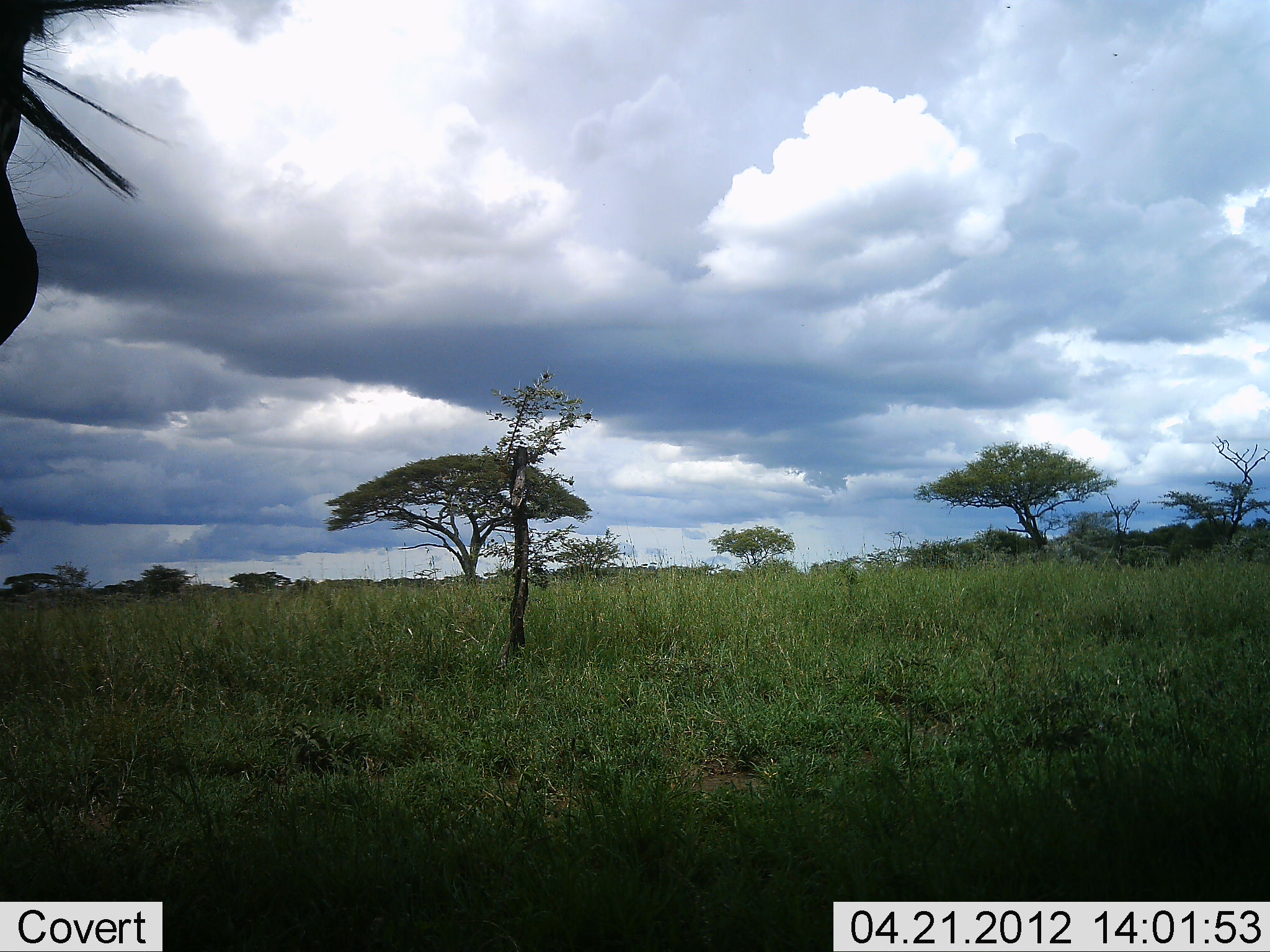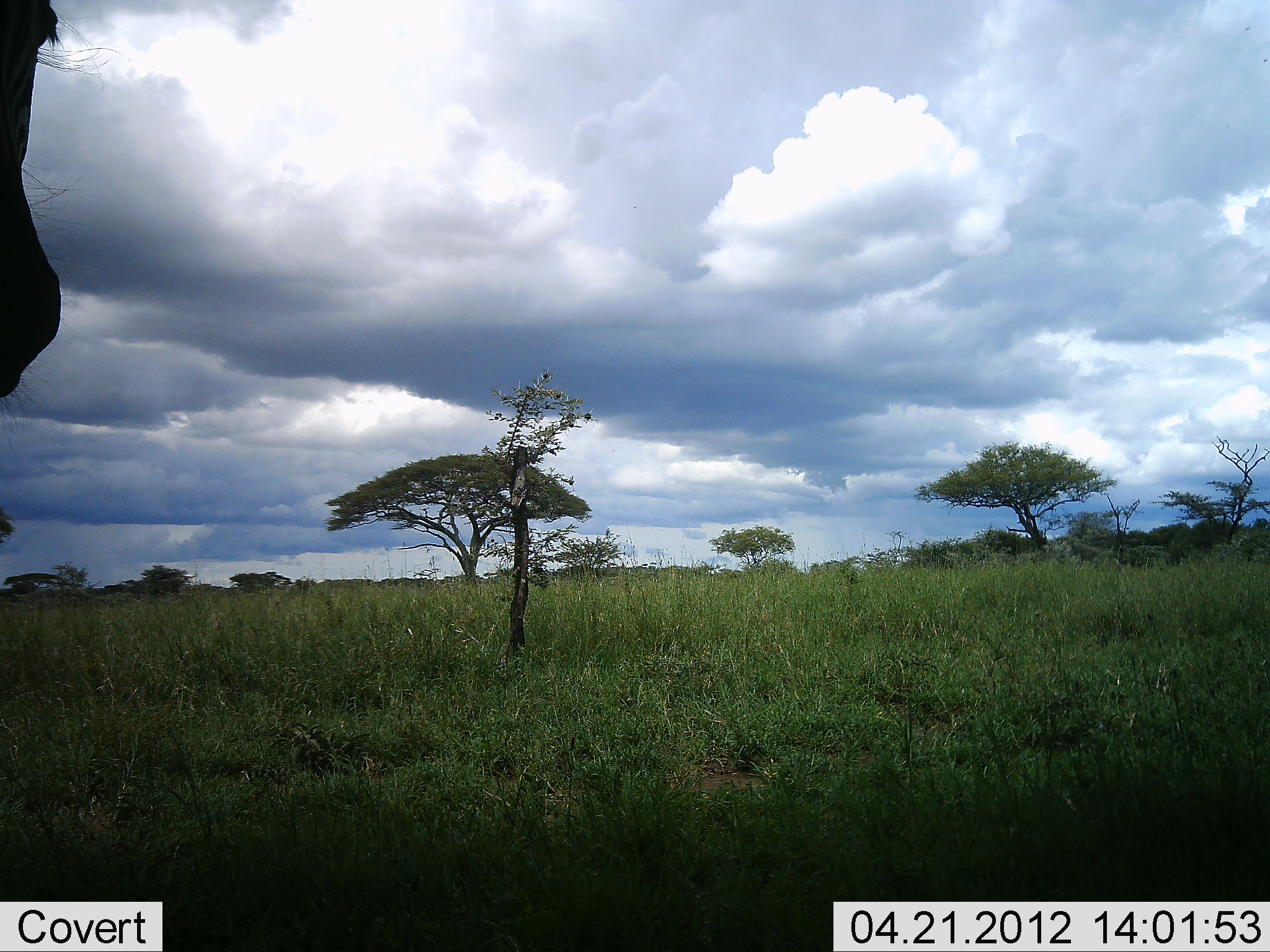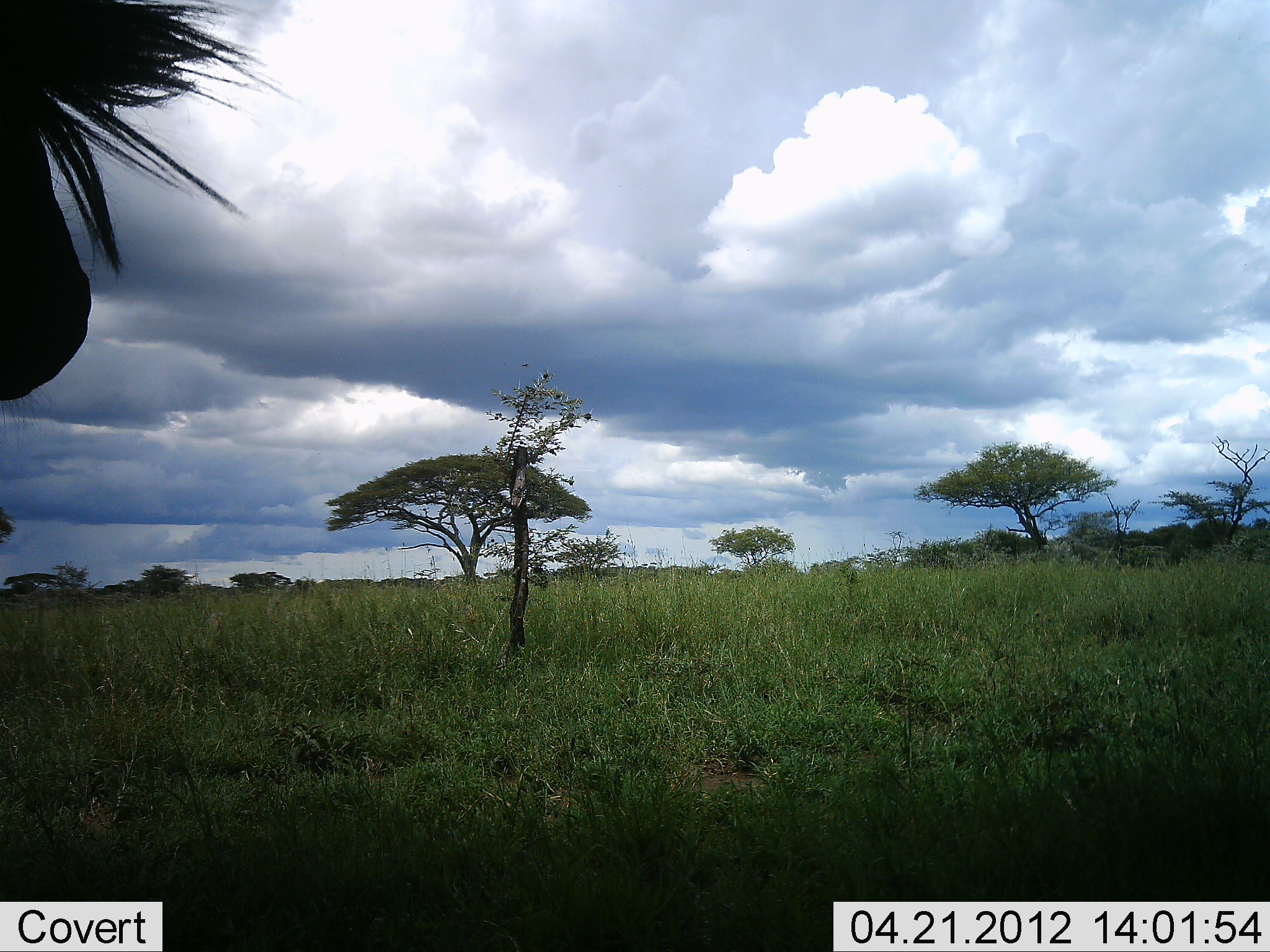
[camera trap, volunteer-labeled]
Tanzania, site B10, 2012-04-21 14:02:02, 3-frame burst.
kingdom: Animalia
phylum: Chordata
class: Mammalia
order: Artiodactyla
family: Bovidae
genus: Connochaetes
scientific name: Connochaetes taurinus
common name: blue wildebeest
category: wildebeest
Wildebeest (blue wildebeest) (Connochaetes taurinus), count 1. Behavior (volunteer vote fractions): standing 100%, resting 0%, moving 0%, interacting 0%. Young present (vote fraction): 0%. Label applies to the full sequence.